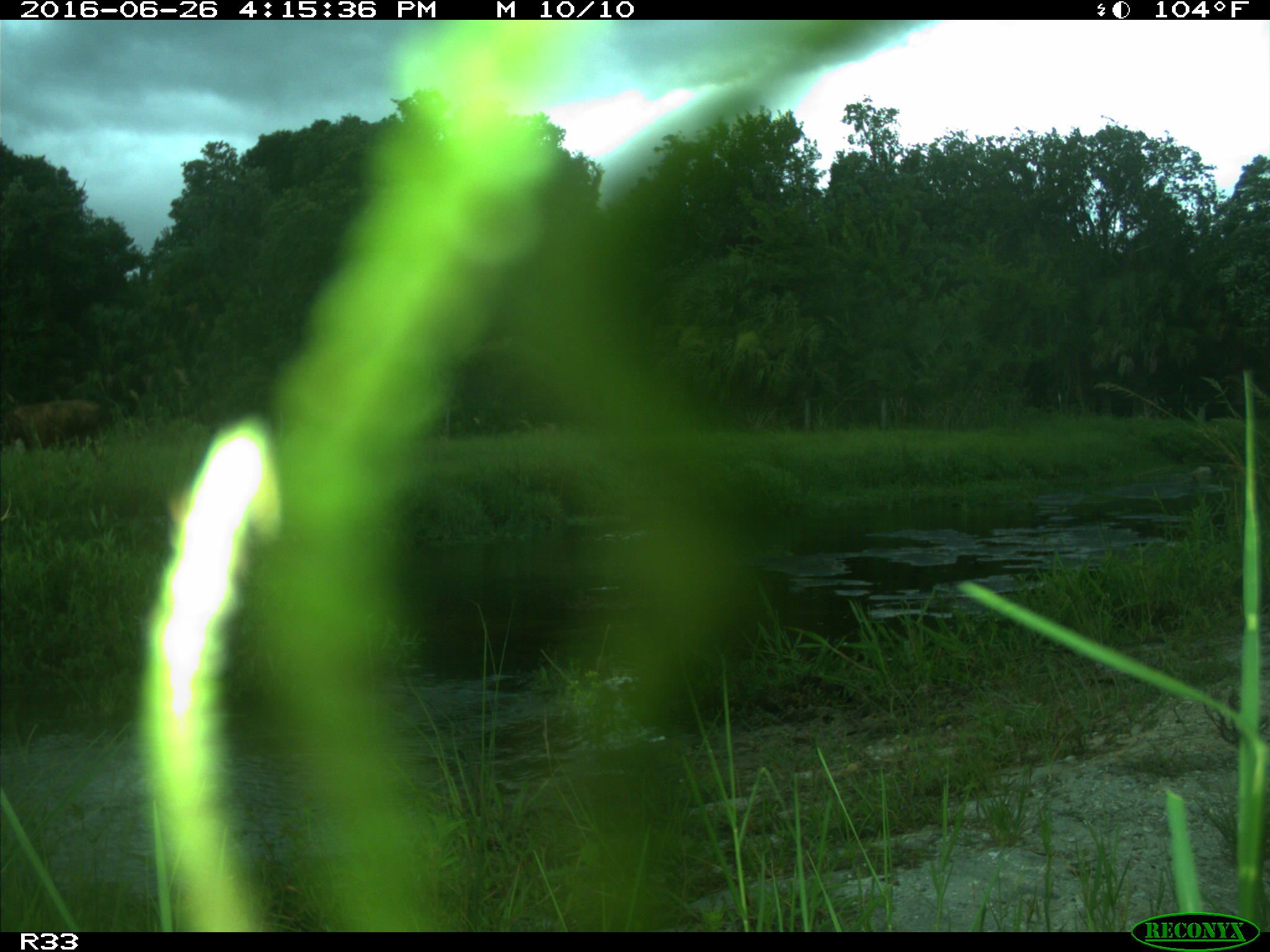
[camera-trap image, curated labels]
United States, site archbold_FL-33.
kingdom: Animalia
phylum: Chordata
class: Mammalia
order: Artiodactyla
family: Bovidae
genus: Bos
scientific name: Bos taurus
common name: domestic cow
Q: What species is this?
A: Bos taurus (domestic cow).